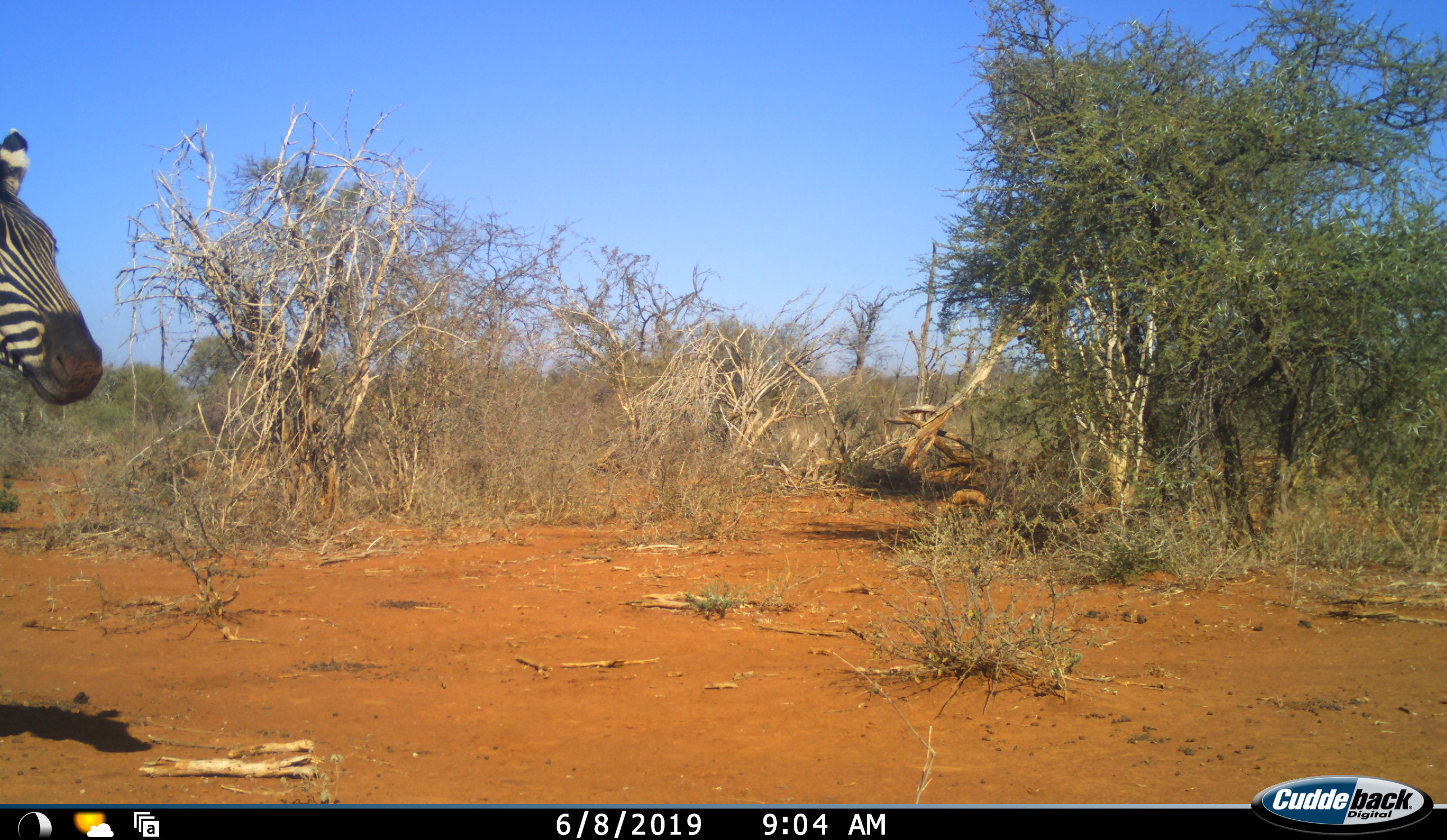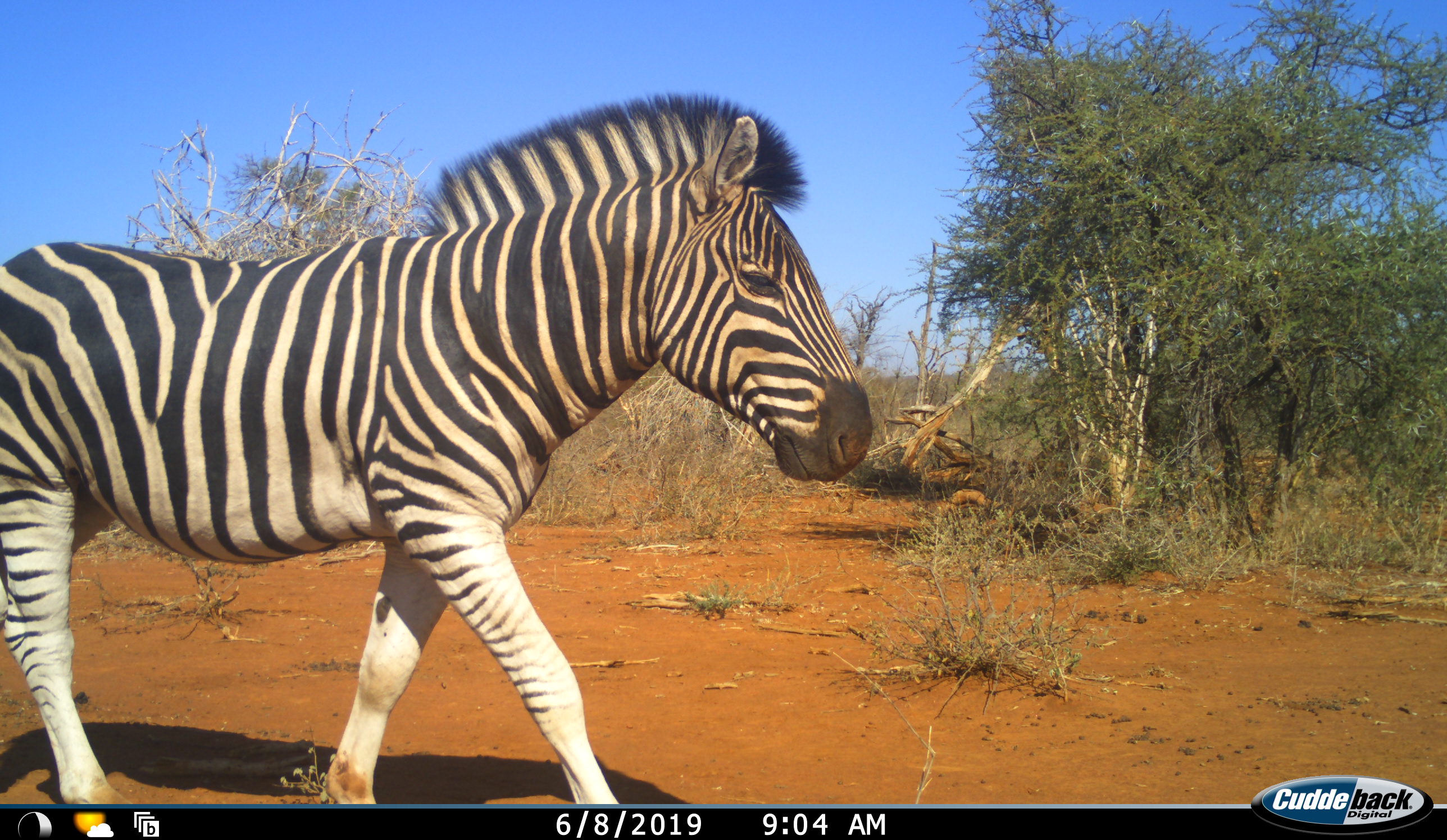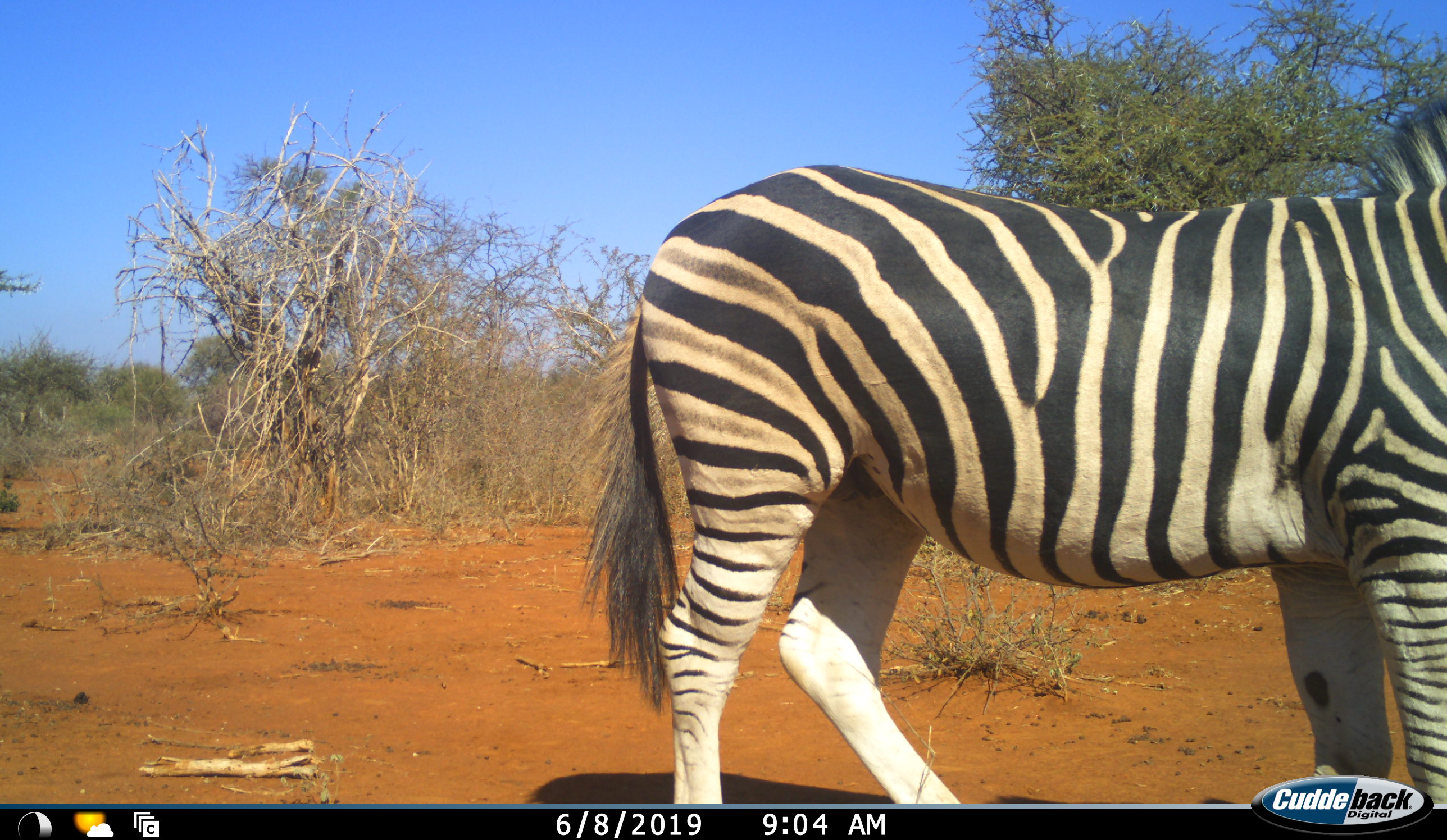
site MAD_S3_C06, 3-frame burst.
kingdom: Animalia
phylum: Chordata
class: Mammalia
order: Perissodactyla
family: Equidae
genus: Equus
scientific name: Equus quagga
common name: plains zebra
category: zebraplains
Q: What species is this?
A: Zebraplains (plains zebra) (Equus quagga).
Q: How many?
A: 1.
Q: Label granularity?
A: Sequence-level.